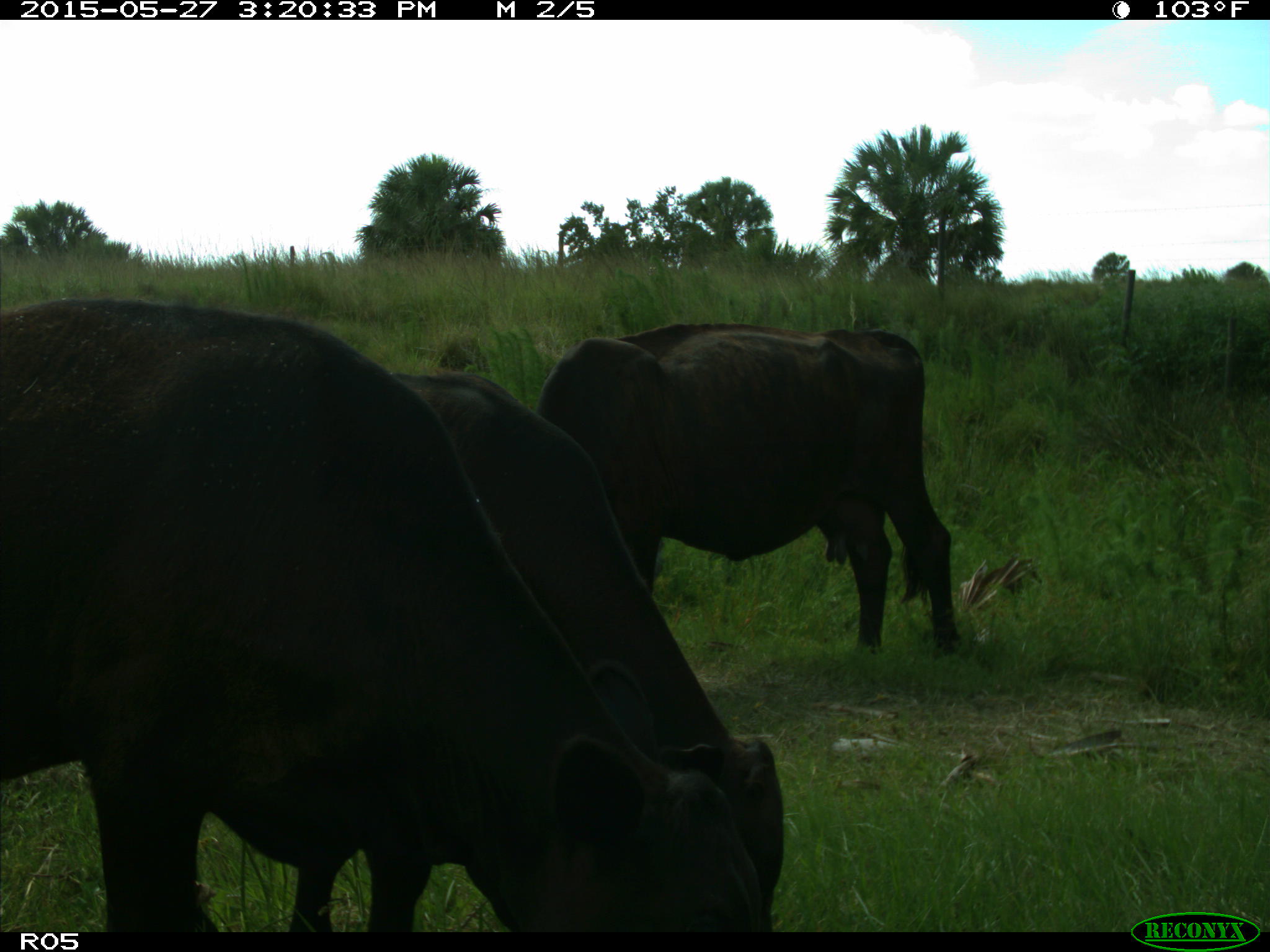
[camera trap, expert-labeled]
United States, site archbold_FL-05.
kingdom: Animalia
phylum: Chordata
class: Mammalia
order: Artiodactyla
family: Bovidae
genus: Bos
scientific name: Bos taurus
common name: domestic cow